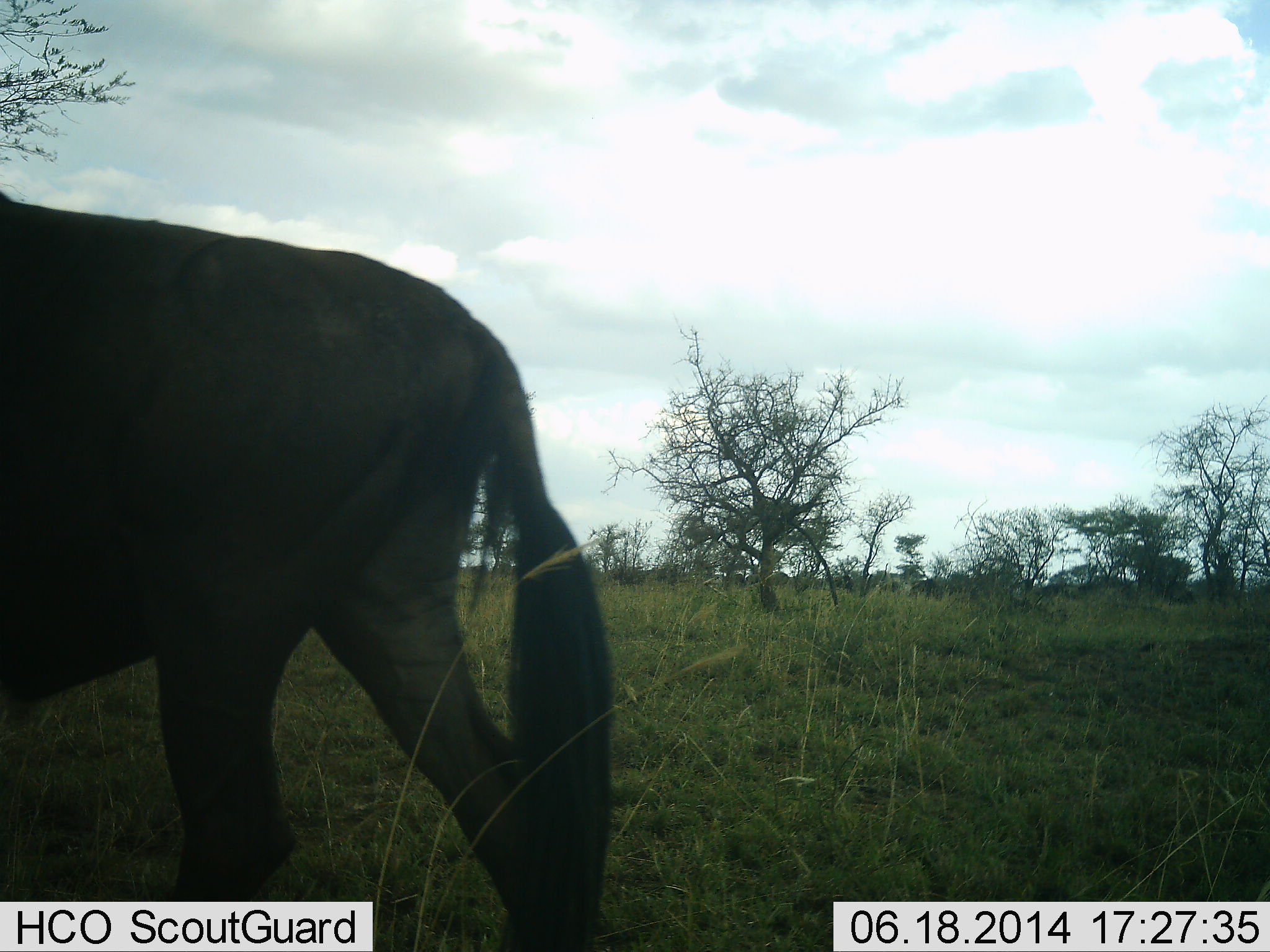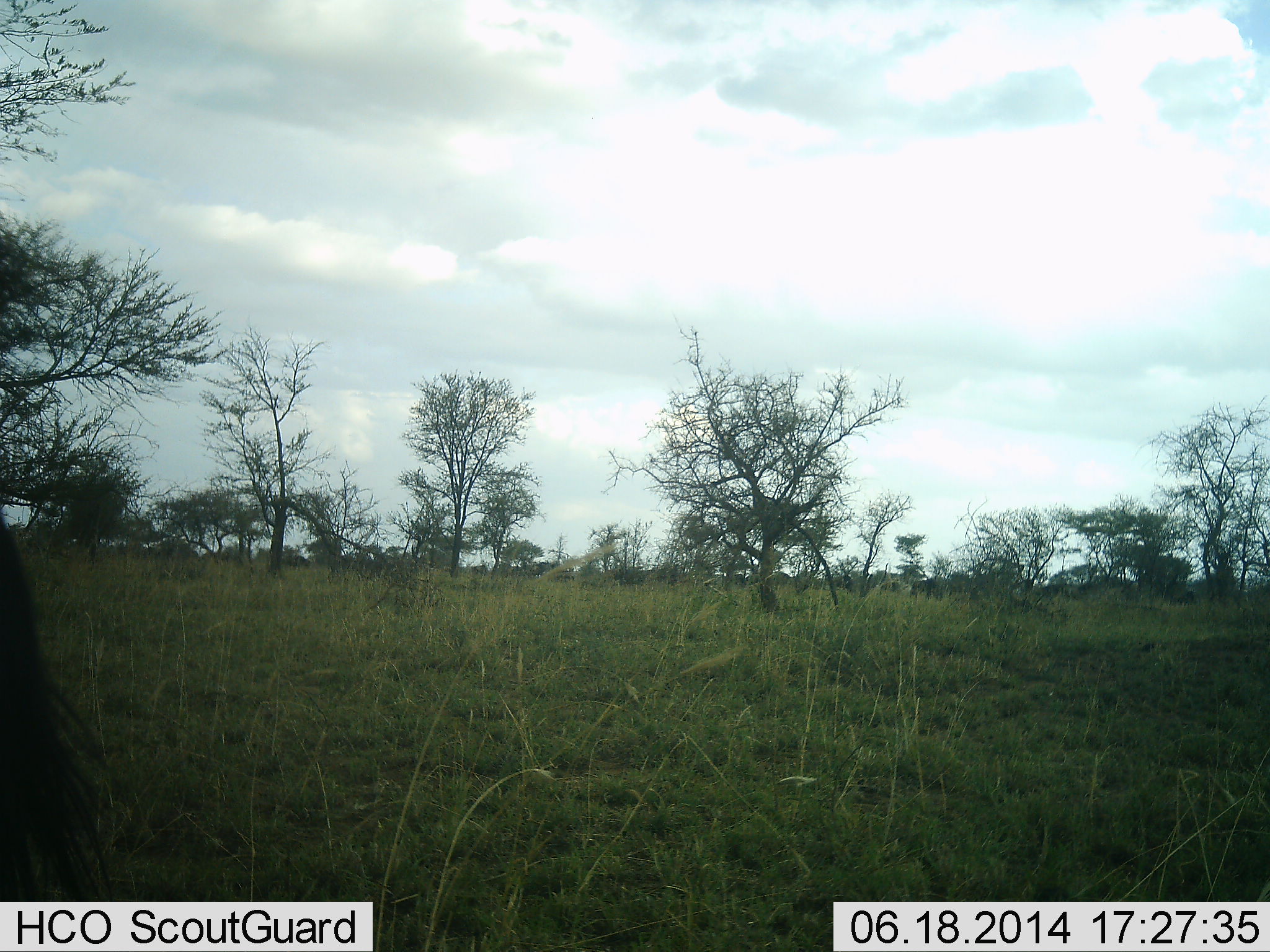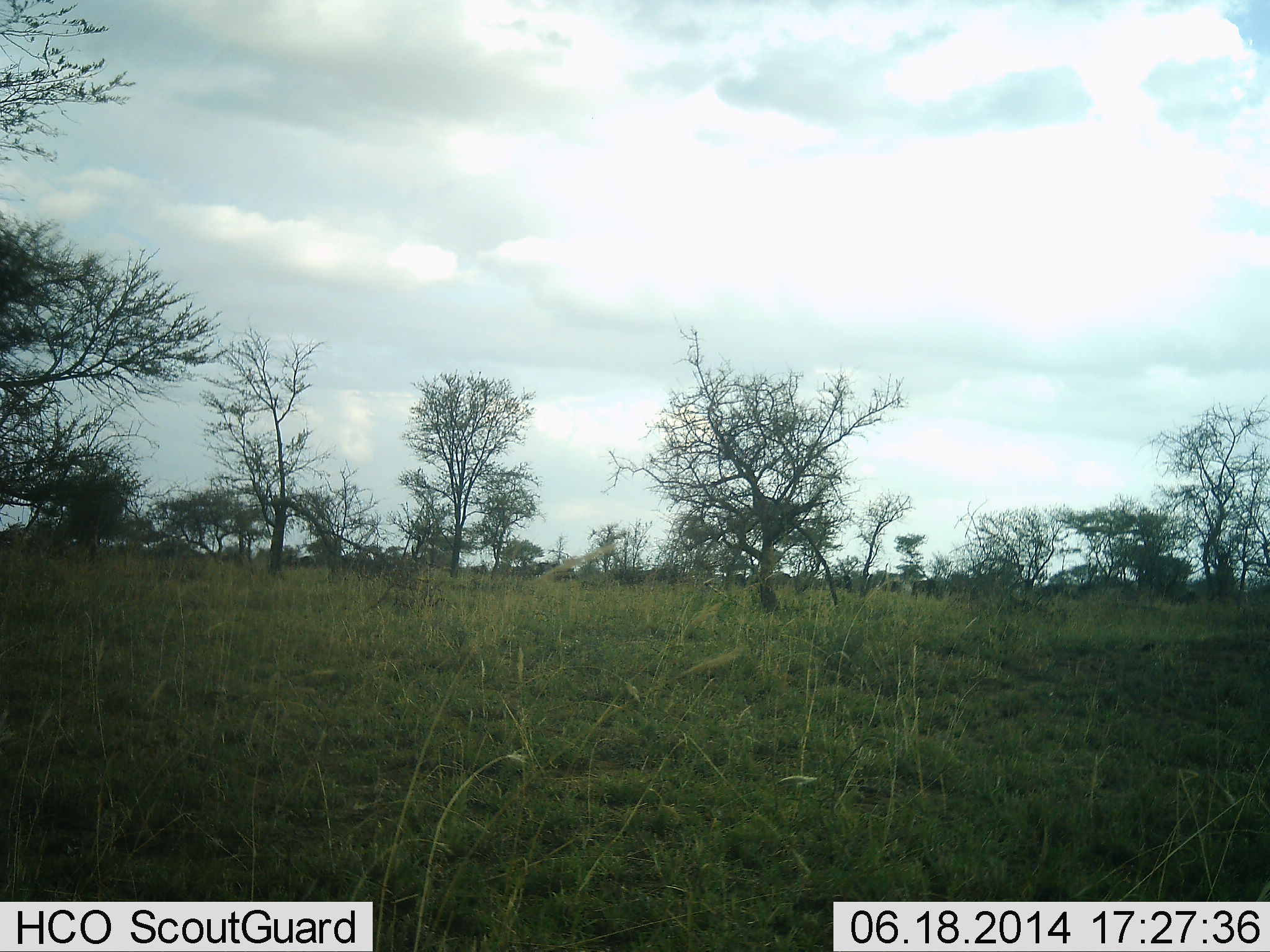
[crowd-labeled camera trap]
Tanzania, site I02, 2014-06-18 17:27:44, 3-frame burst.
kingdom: Animalia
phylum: Chordata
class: Mammalia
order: Artiodactyla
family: Bovidae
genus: Connochaetes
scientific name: Connochaetes taurinus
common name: blue wildebeest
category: wildebeest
Wildebeest (blue wildebeest) (Connochaetes taurinus), count 1. Behavior (volunteer vote fractions): standing 10%, resting 0%, moving 100%, interacting 0%. Young present (vote fraction): 0%. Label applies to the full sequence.